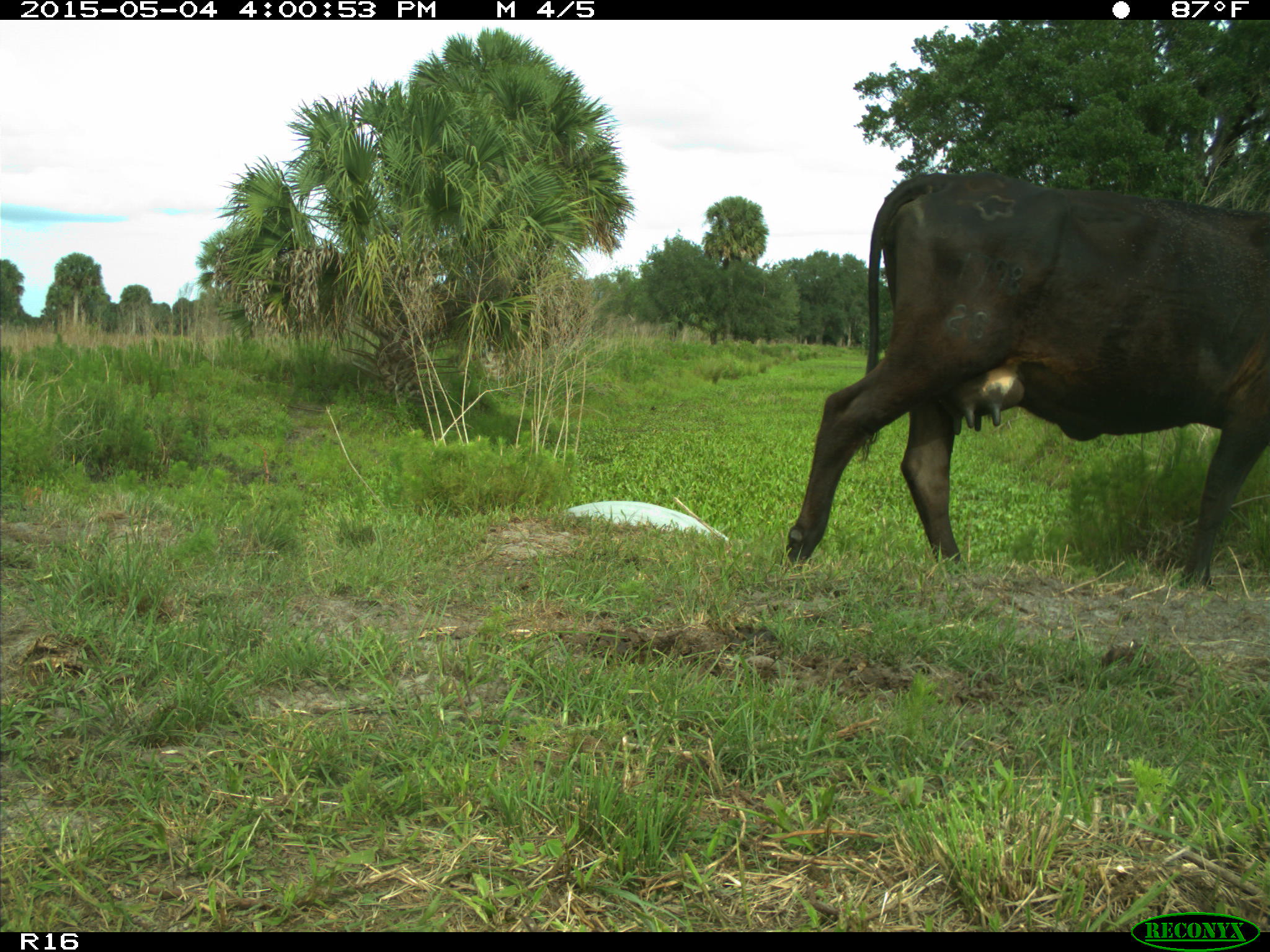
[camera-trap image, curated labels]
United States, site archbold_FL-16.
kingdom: Animalia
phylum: Chordata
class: Mammalia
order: Artiodactyla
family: Bovidae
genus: Bos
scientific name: Bos taurus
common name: domestic cow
Bos taurus (domestic cow).